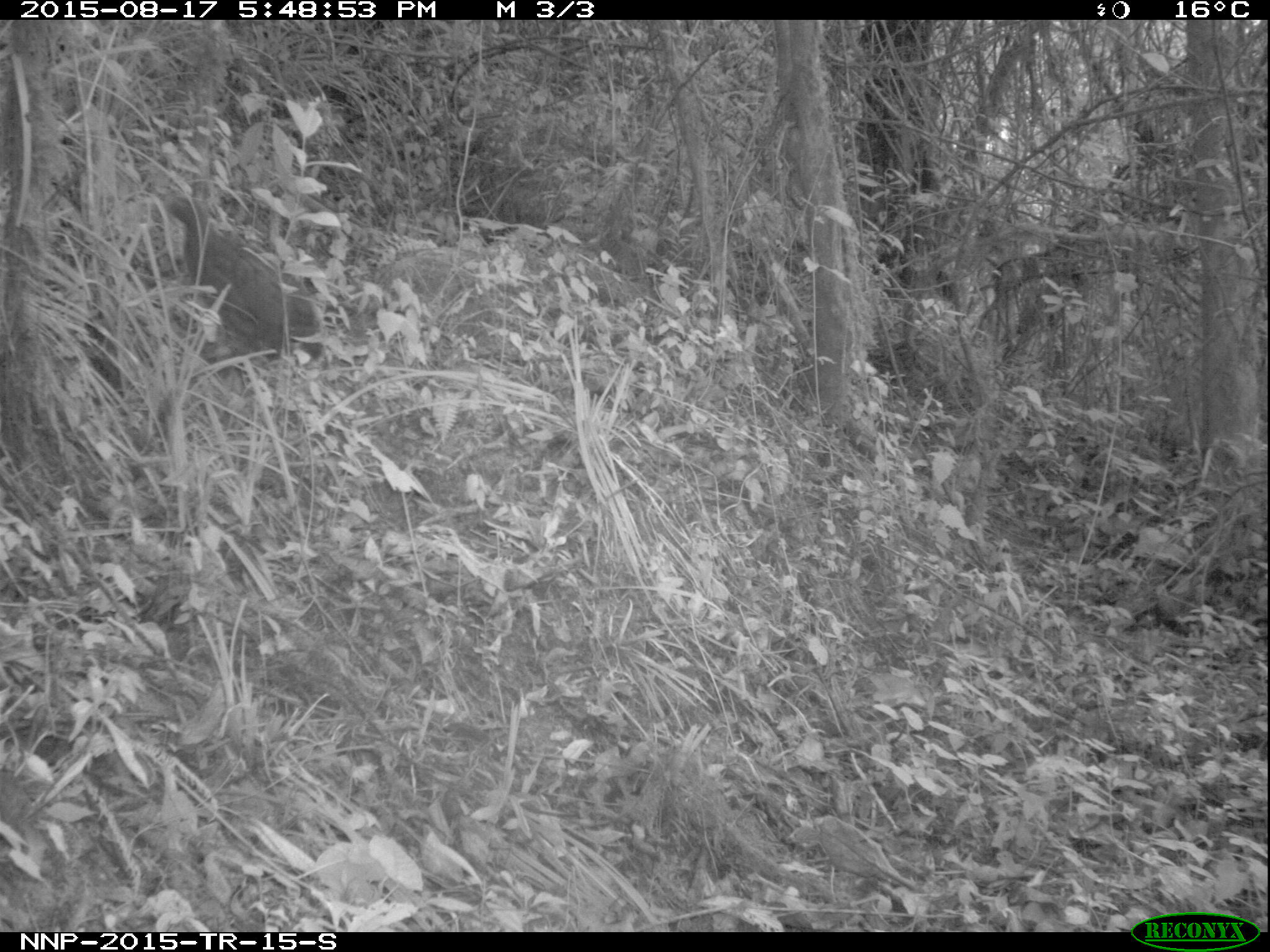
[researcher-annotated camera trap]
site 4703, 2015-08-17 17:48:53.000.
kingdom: Animalia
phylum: Chordata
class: Aves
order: Galliformes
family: Phasianidae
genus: Pternistis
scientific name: Pternistis nobilis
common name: handsome francolin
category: francolinus nobilis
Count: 1.